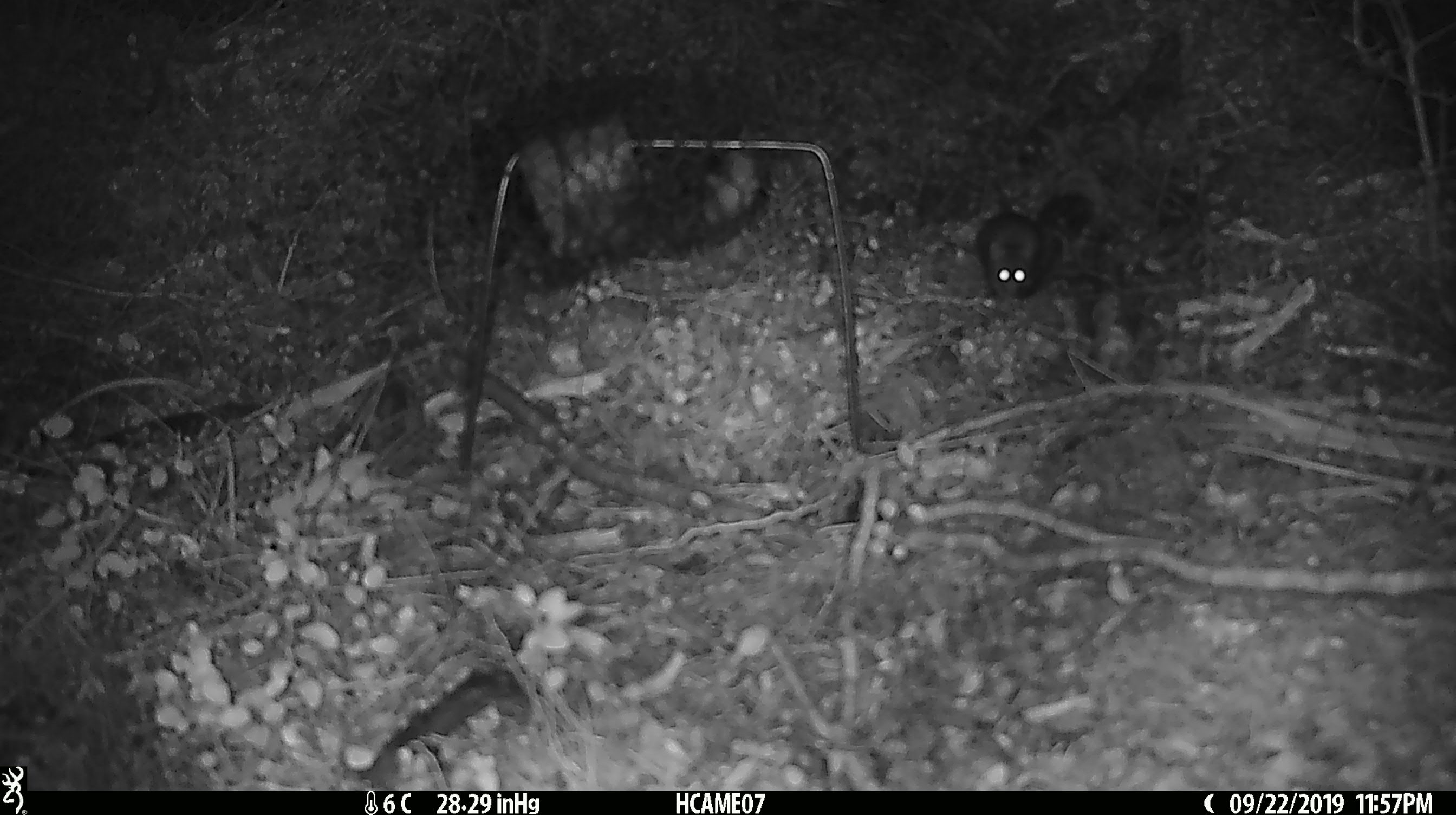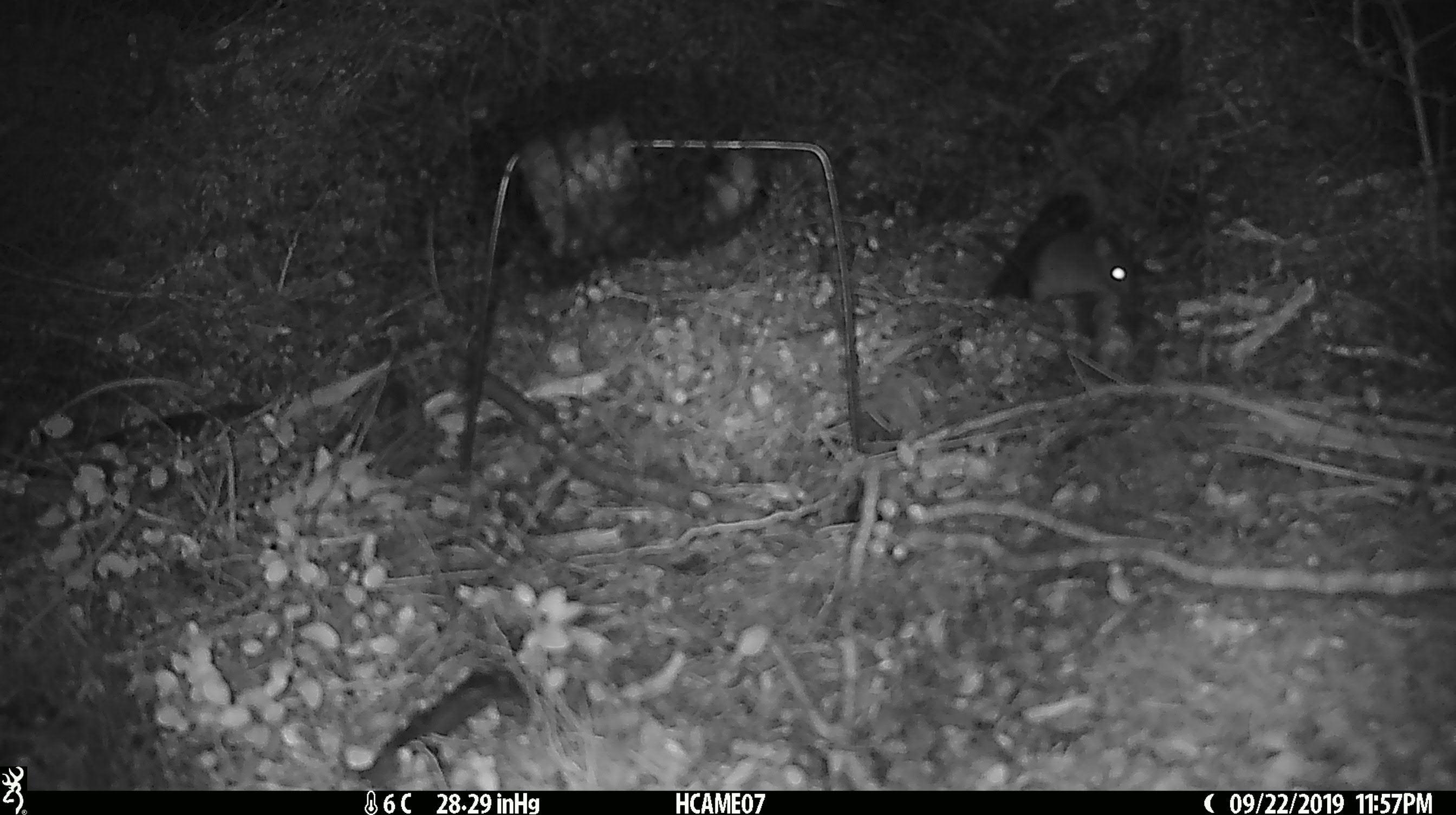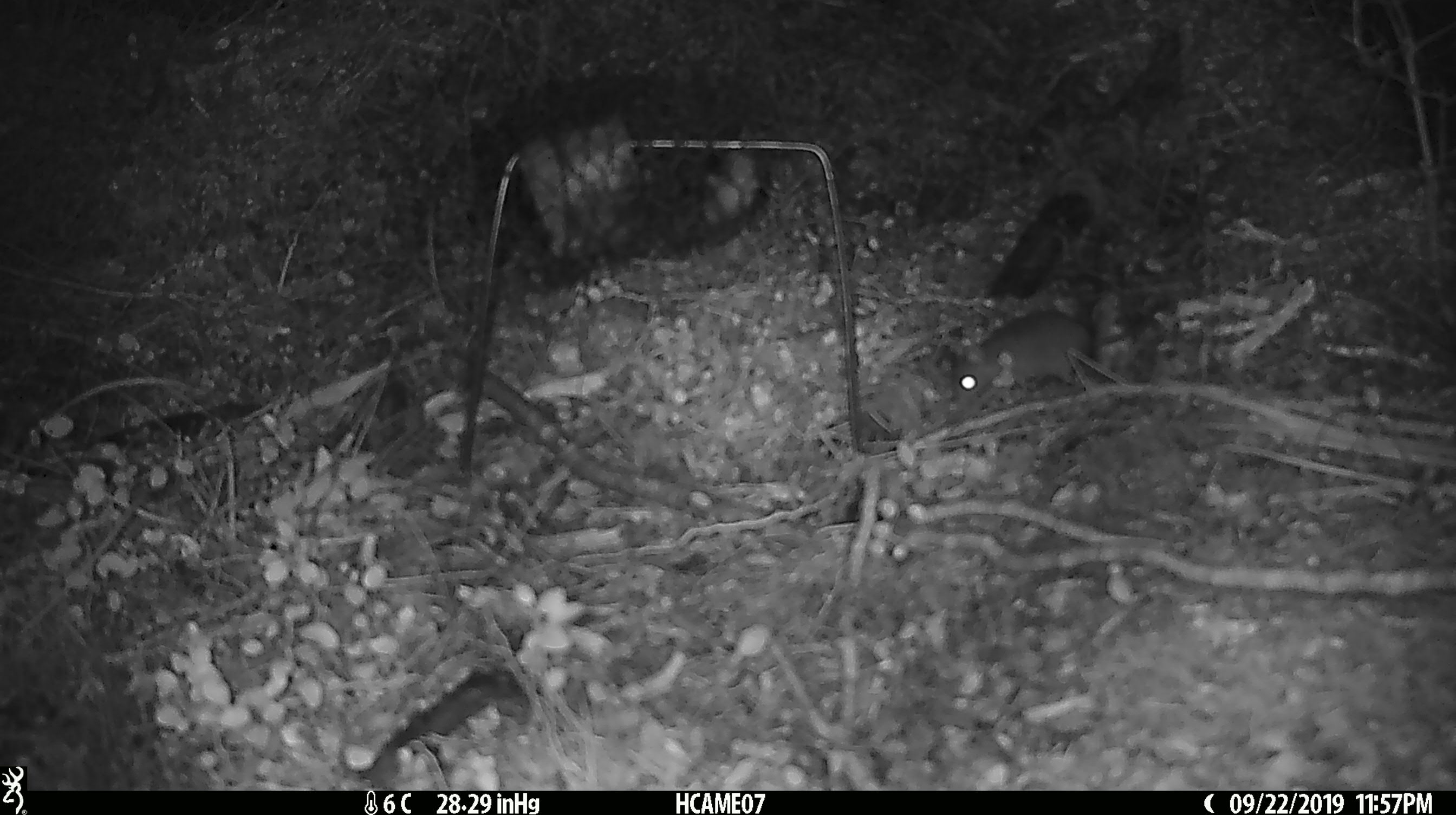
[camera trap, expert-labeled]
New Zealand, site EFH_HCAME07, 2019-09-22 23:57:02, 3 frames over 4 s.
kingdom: Animalia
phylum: Chordata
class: Mammalia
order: Rodentia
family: Muridae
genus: Mus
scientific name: Mus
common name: mouse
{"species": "mouse (Mus)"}